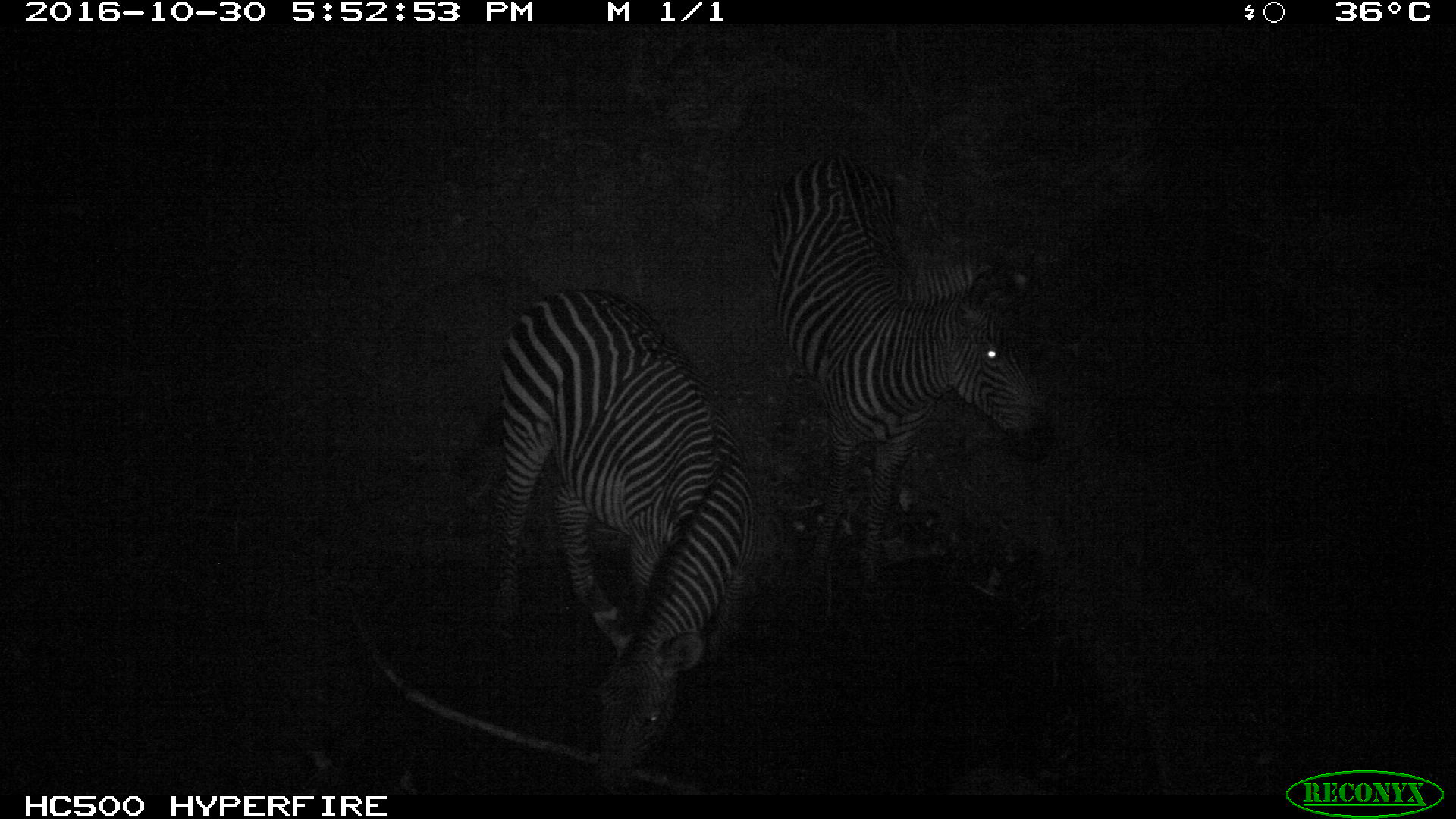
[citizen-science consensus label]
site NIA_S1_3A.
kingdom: Animalia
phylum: Chordata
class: Mammalia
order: Perissodactyla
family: Equidae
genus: Equus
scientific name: Equus quagga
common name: plains zebra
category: zebraplains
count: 2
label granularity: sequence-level